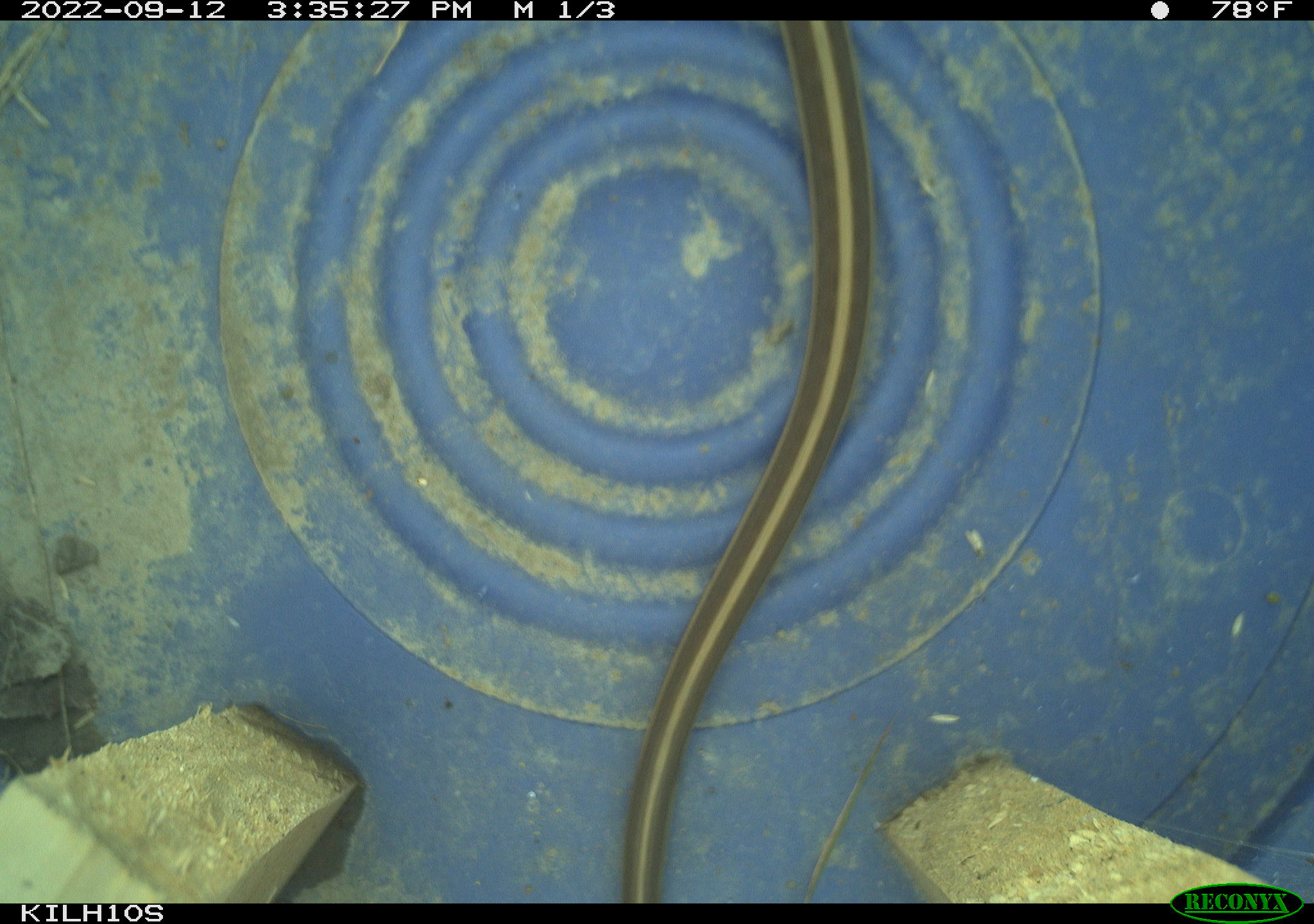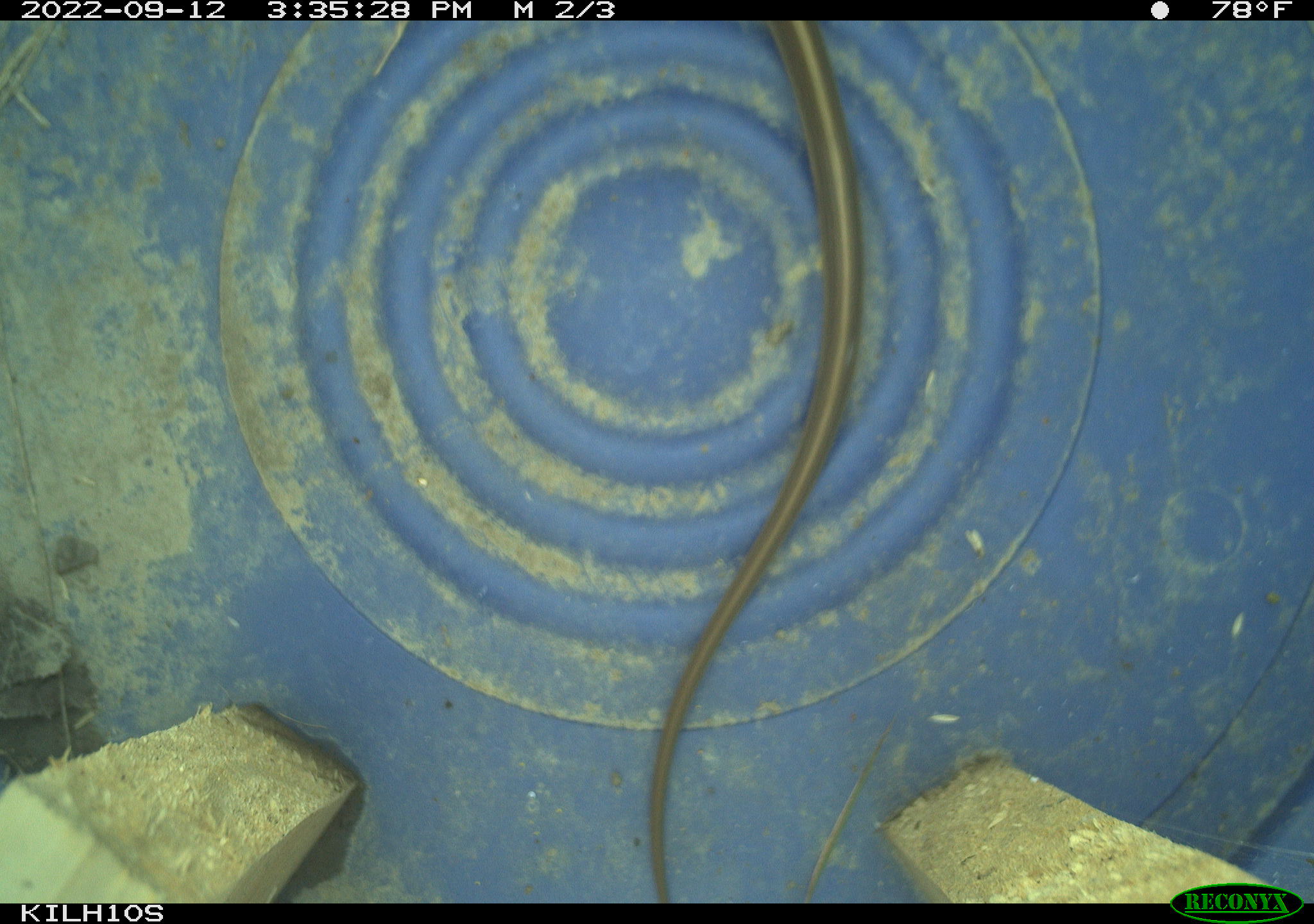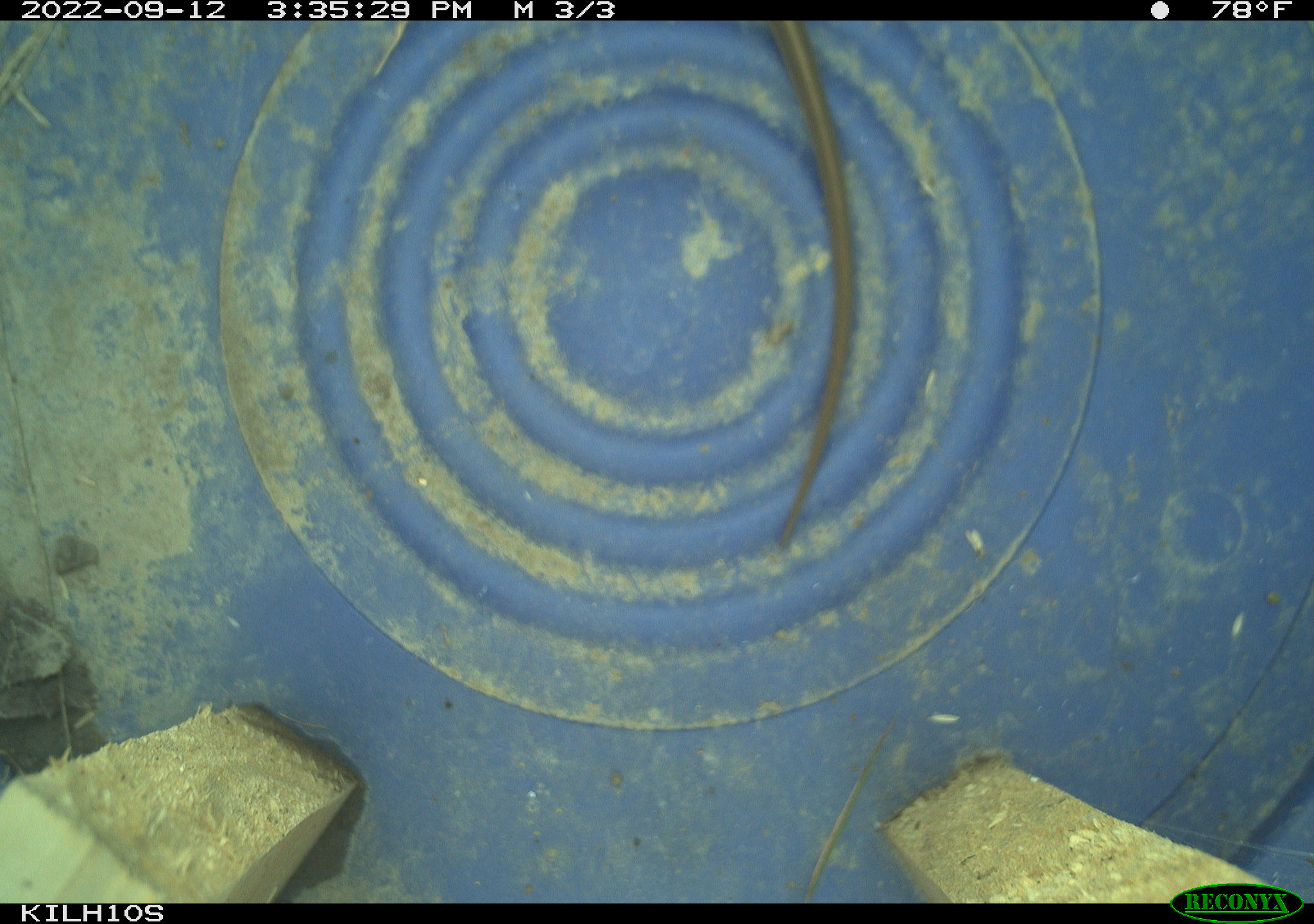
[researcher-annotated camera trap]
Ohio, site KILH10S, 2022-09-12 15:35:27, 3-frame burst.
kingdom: Animalia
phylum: Chordata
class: Reptilia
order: Squamata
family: Colubridae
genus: Thamnophis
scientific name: Thamnophis sirtalis sirtalis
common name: eastern gartersnake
Eastern gartersnake (Thamnophis sirtalis sirtalis).